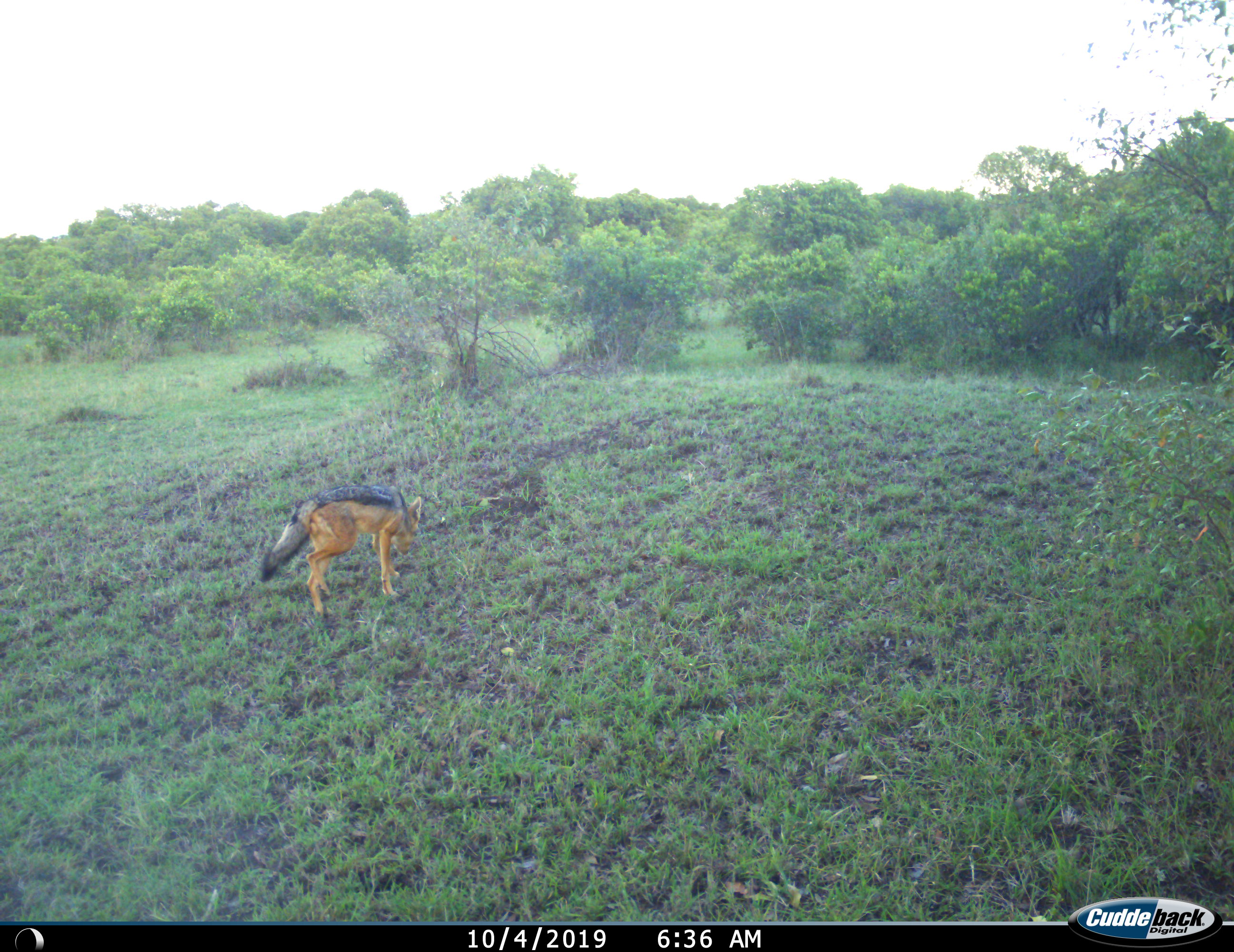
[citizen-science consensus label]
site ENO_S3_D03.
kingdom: Animalia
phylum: Chordata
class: Mammalia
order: Carnivora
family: Canidae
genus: Lupulella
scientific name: Lupulella mesomelas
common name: black-backed jackal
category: jackalblackbacked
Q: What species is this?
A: Jackalblackbacked (black-backed jackal) (Lupulella mesomelas).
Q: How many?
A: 1.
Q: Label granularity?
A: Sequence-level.